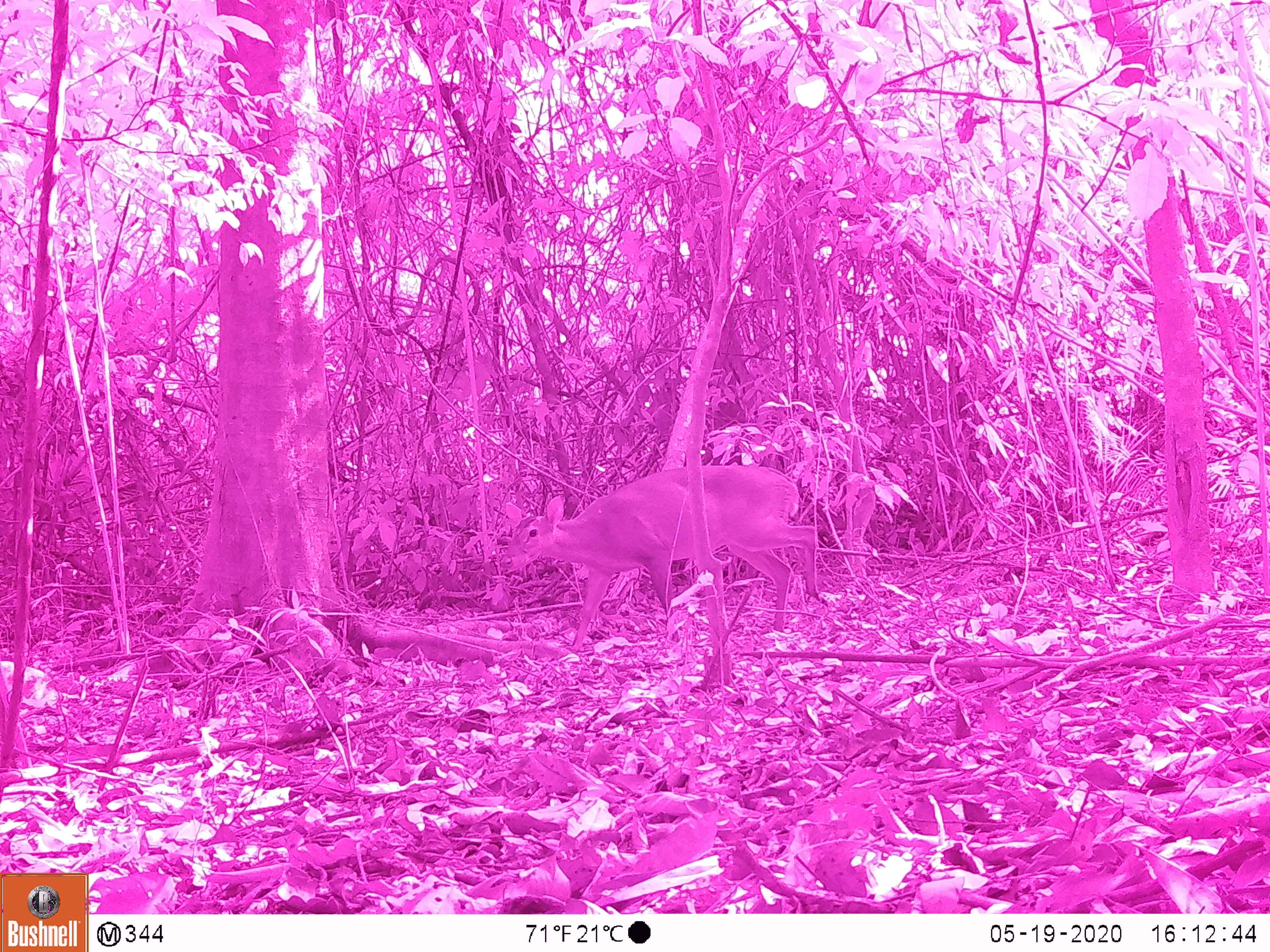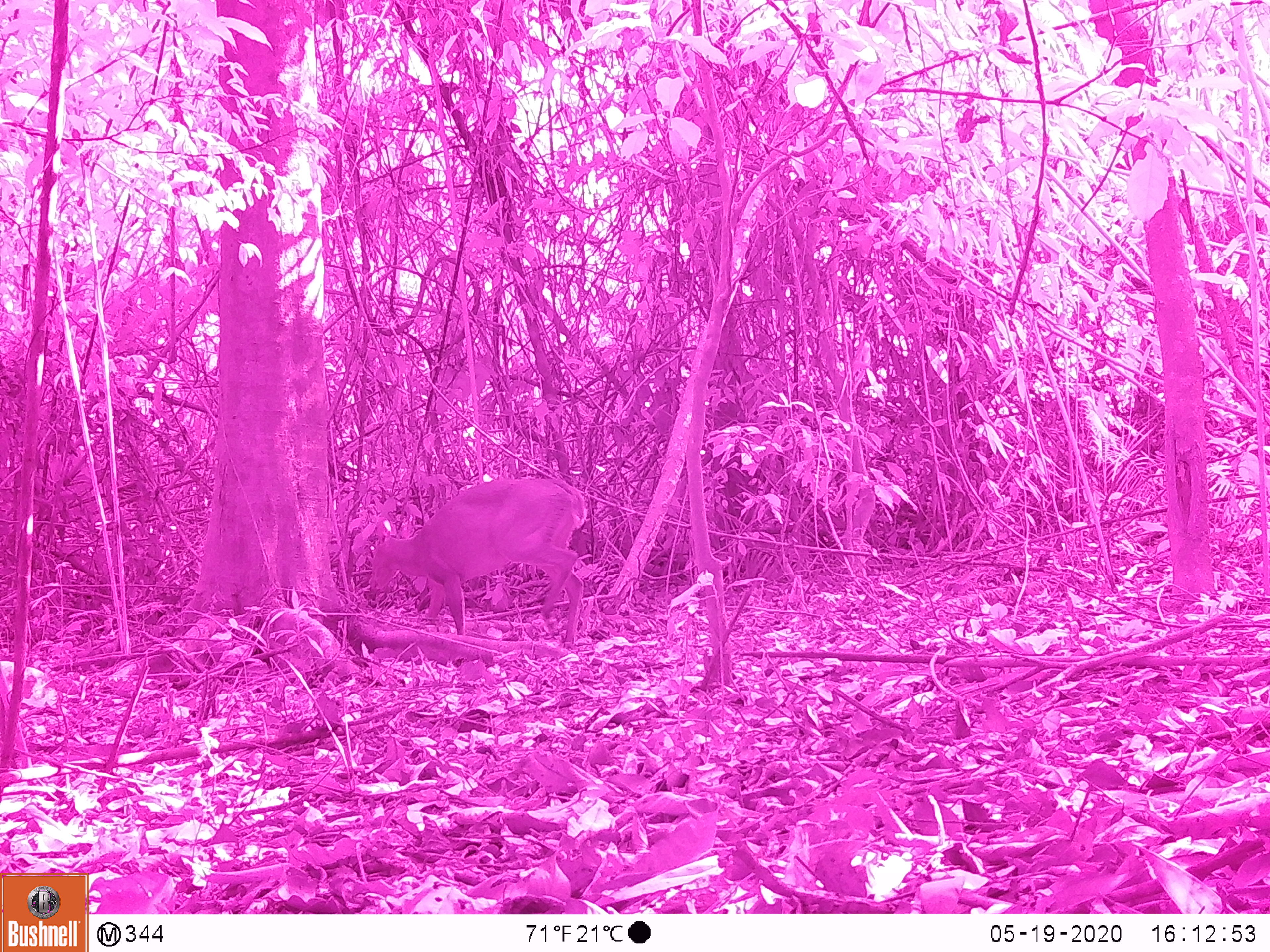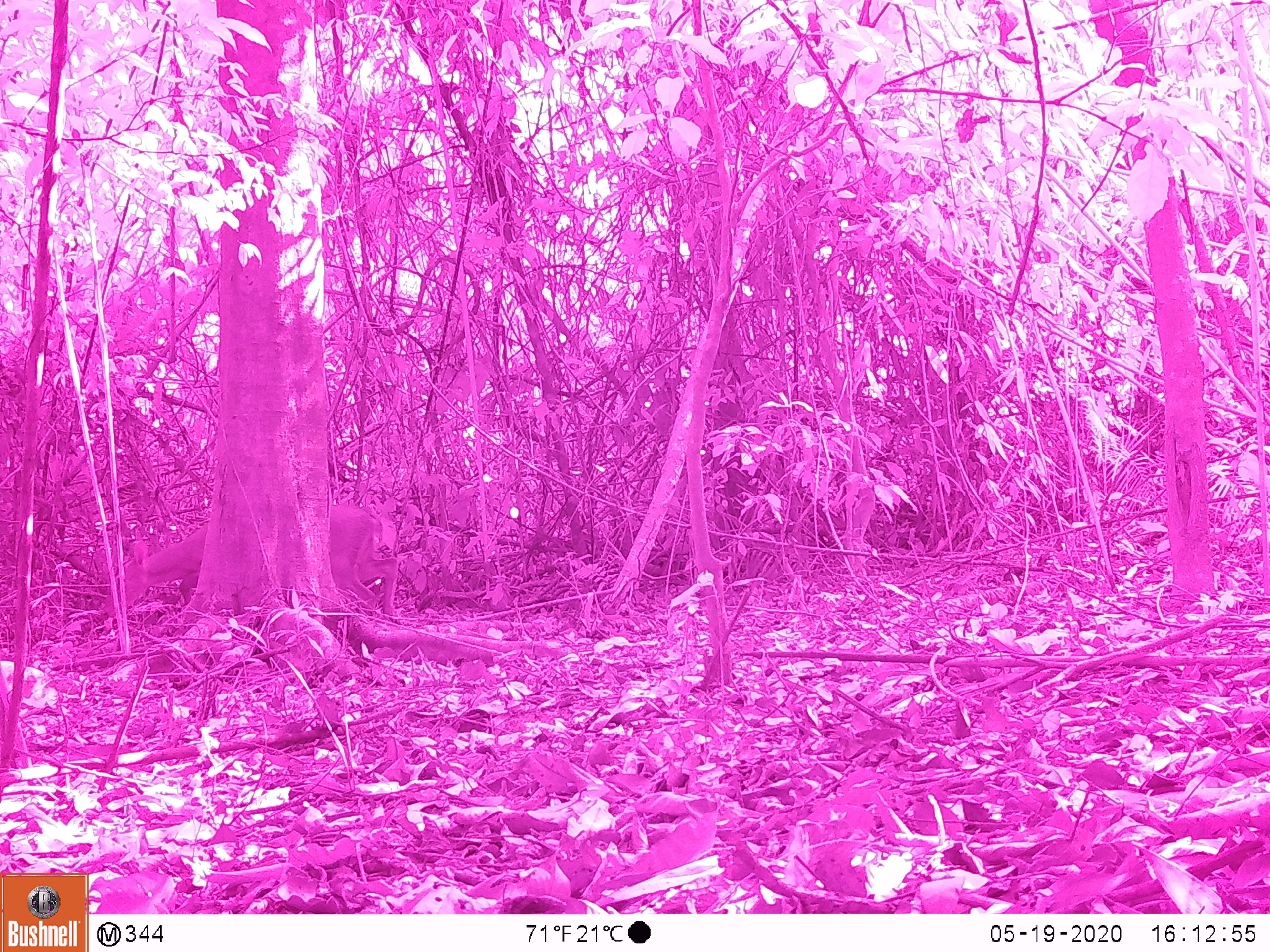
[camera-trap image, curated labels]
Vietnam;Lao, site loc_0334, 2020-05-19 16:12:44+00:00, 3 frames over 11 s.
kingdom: Animalia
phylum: Chordata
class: Mammalia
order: Artiodactyla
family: Cervidae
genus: Muntiacus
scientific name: Muntiacus vuquangensis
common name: large-antlered muntjac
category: large antlered muntjac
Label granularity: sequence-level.